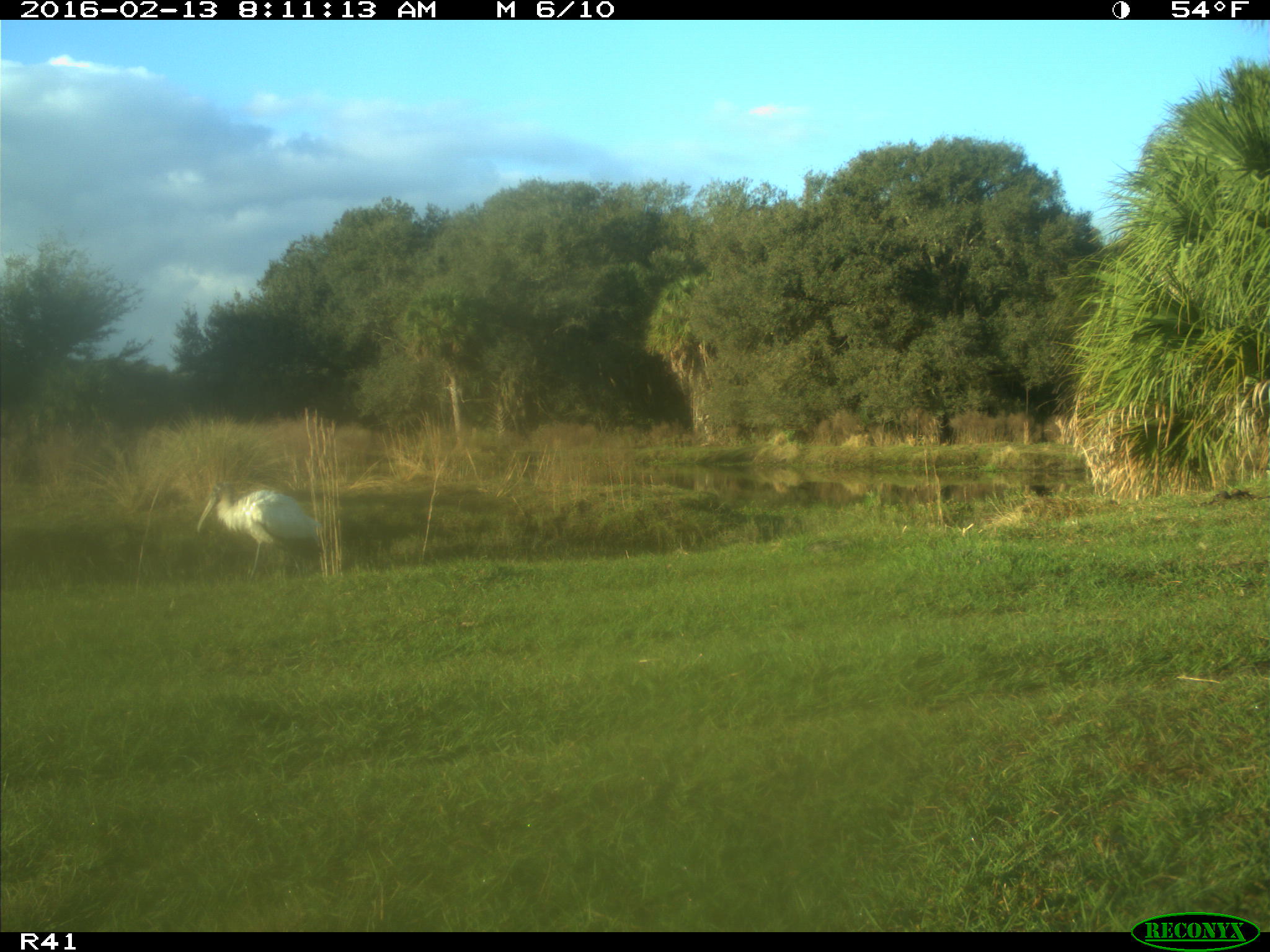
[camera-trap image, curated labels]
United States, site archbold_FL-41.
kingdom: Animalia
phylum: Chordata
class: Aves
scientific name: Aves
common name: birds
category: unidentified bird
Unidentified bird (birds) (Aves).